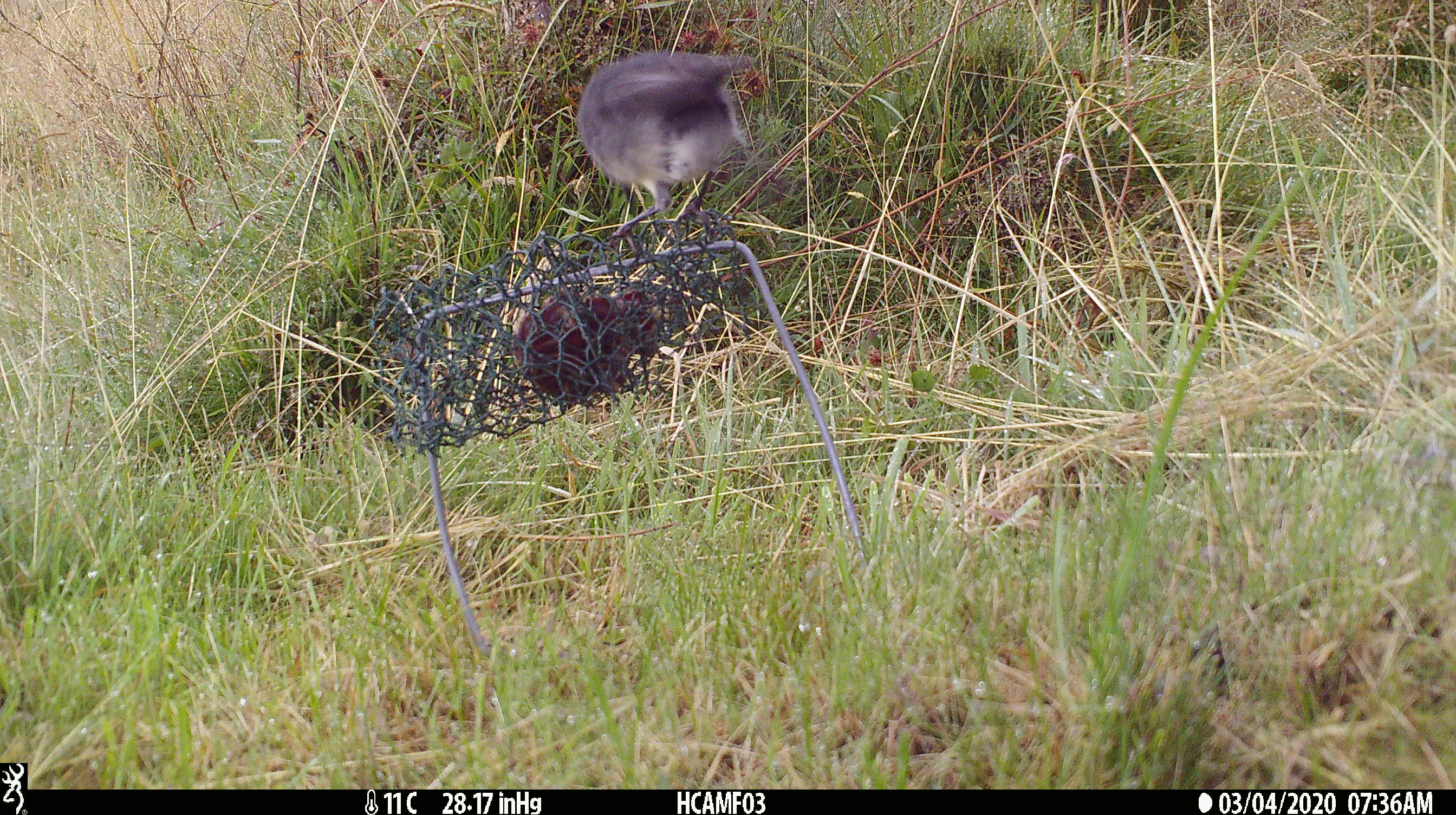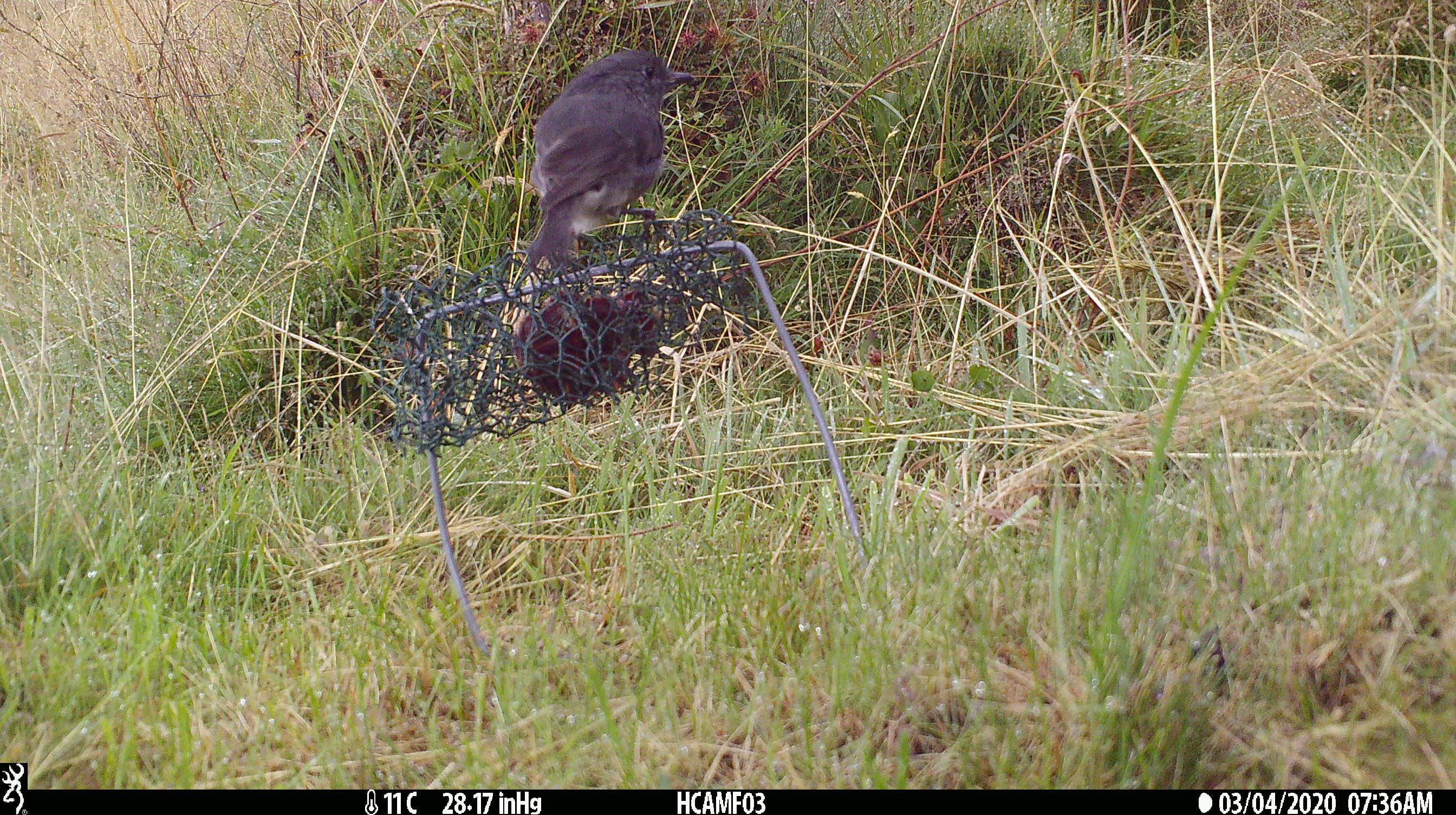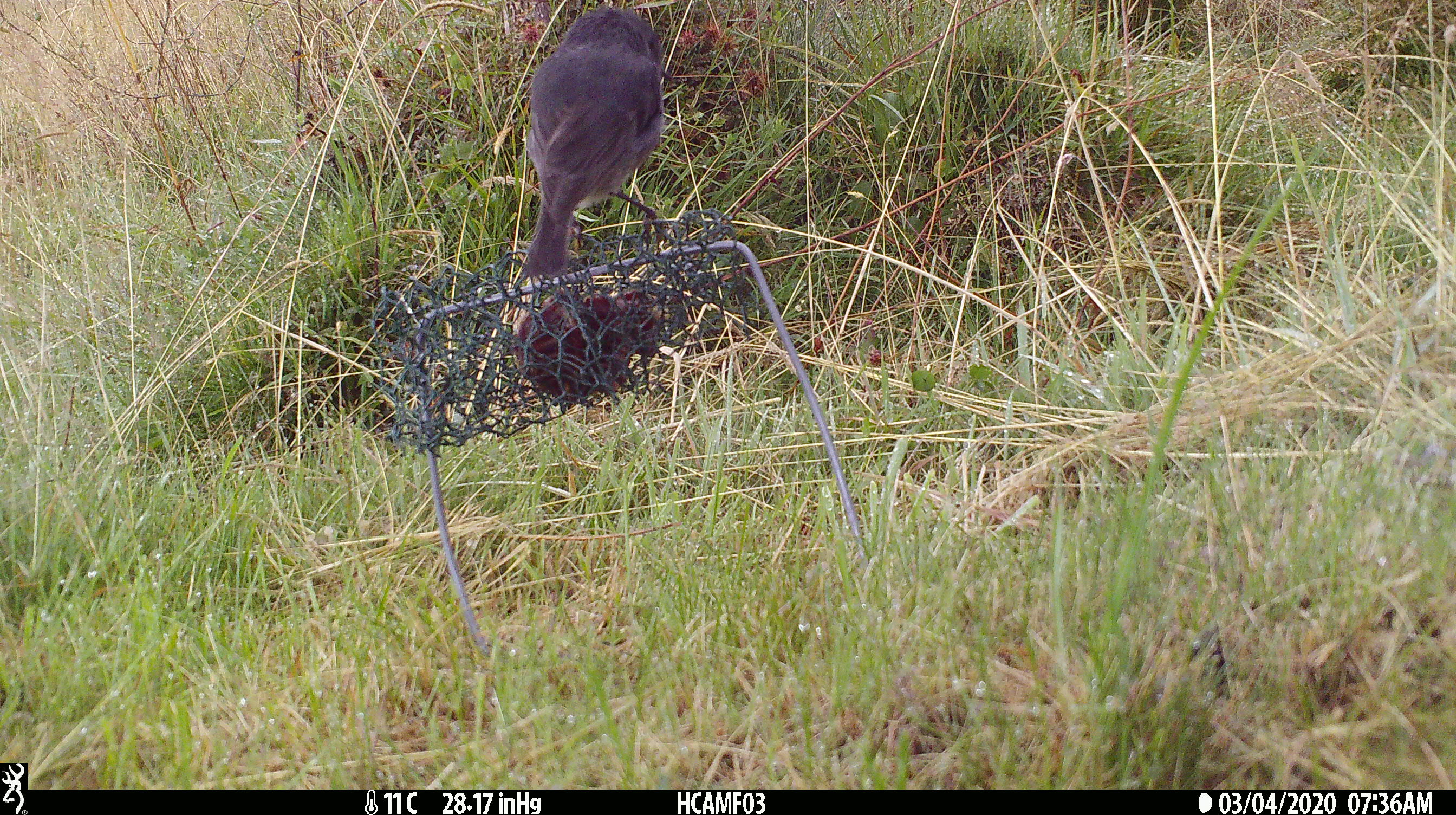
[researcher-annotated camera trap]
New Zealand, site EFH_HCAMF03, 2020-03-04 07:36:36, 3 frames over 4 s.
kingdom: Animalia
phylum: Chordata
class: Aves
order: Passeriformes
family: Petroicidae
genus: Petroica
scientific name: Petroica australis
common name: new zealand robin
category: robin